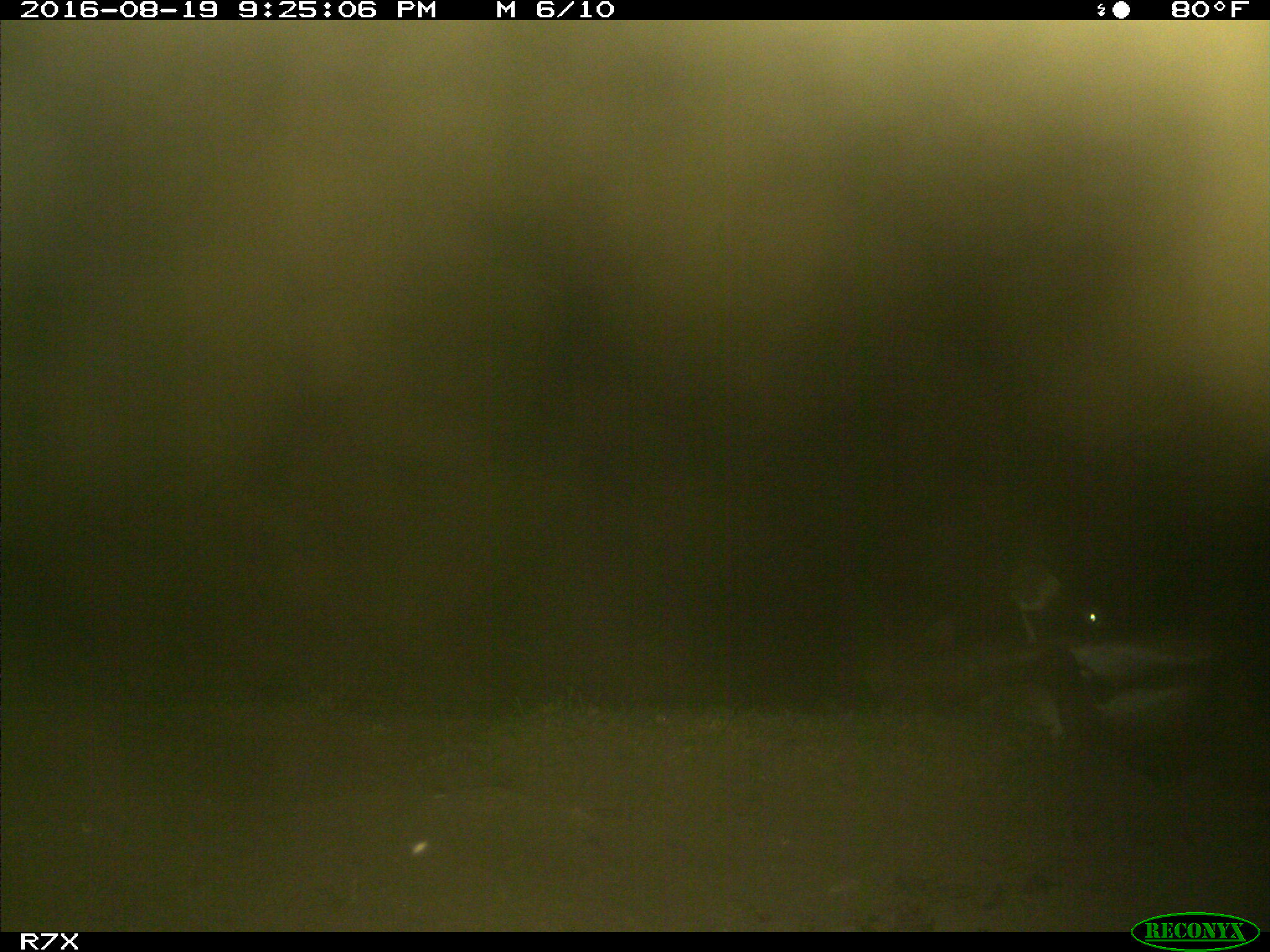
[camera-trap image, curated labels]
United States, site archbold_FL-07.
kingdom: Animalia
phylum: Chordata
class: Mammalia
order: Perissodactyla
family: Equidae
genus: Equus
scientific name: Equus africanus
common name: african wild ass